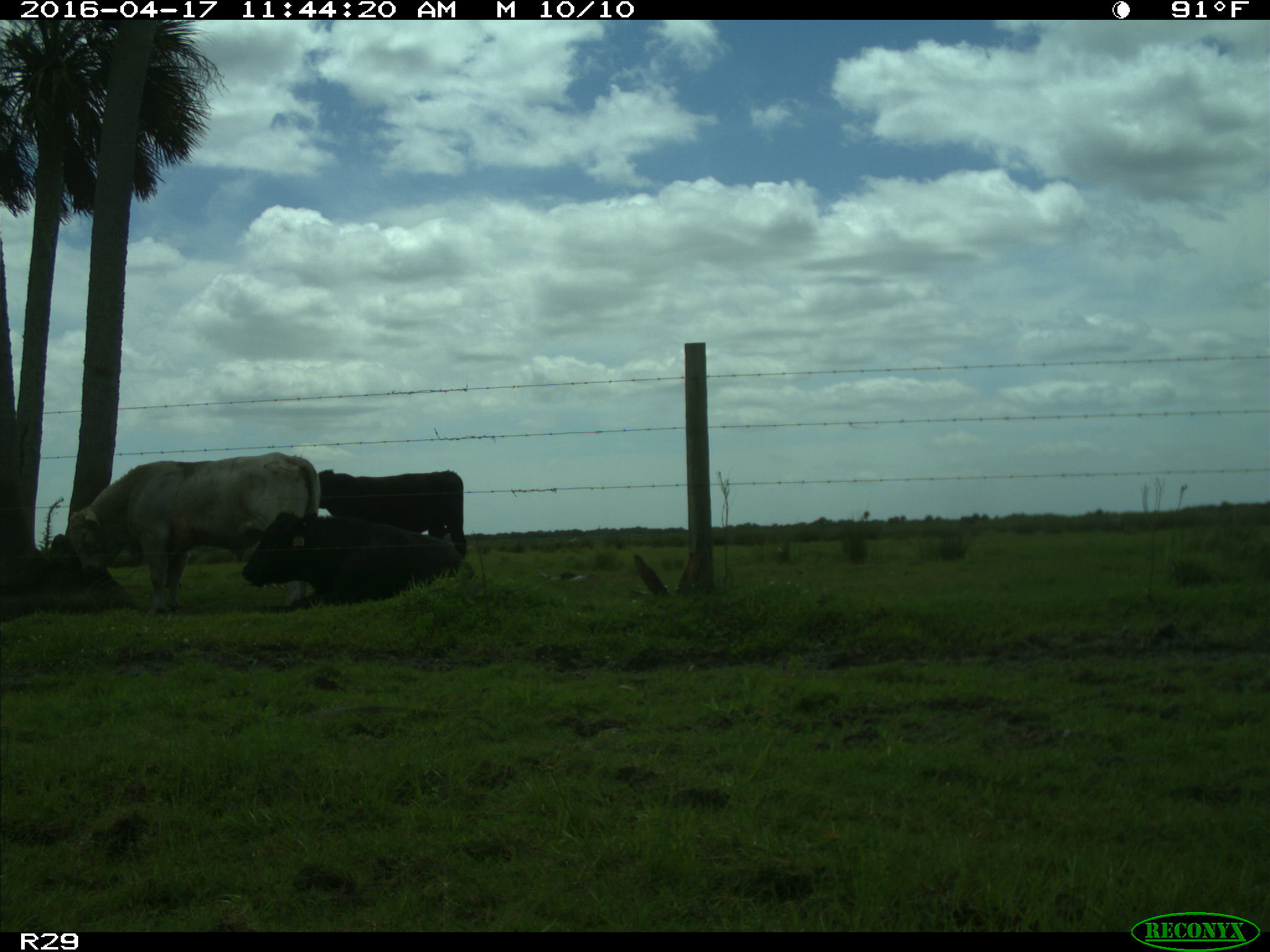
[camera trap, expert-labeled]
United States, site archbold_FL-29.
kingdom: Animalia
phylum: Chordata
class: Mammalia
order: Artiodactyla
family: Bovidae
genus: Bos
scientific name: Bos taurus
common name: domestic cow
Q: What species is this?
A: Bos taurus (domestic cow).